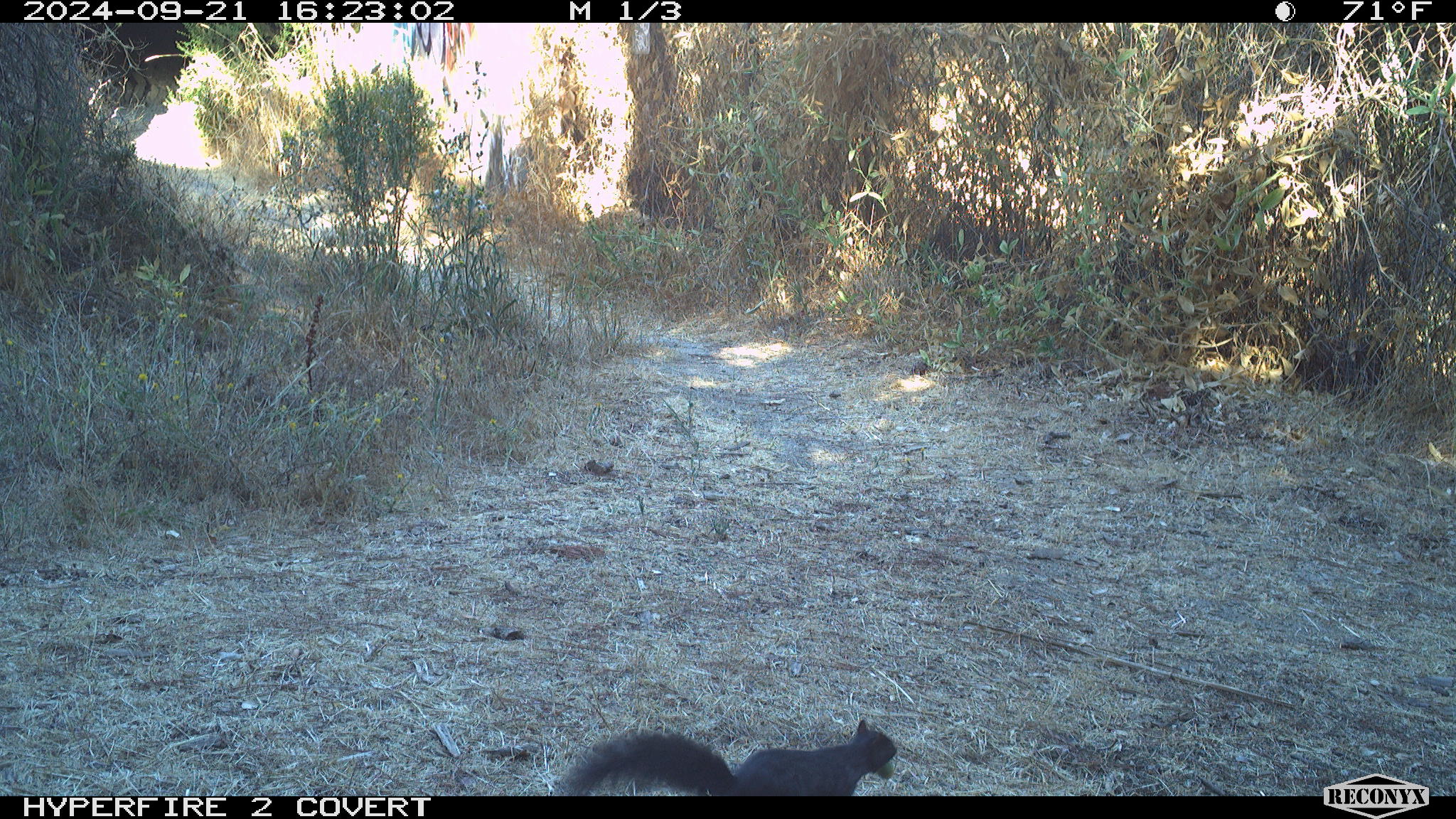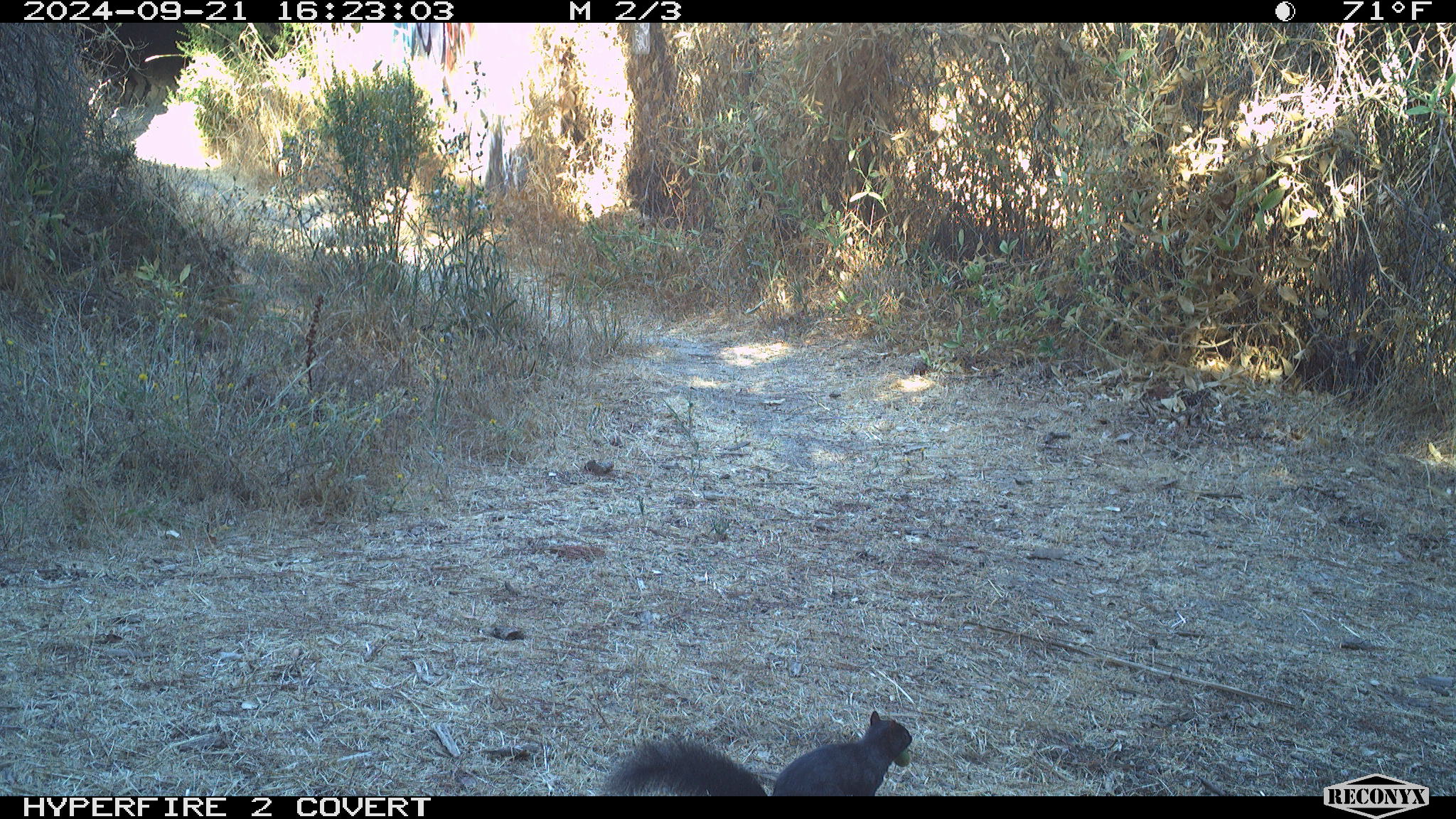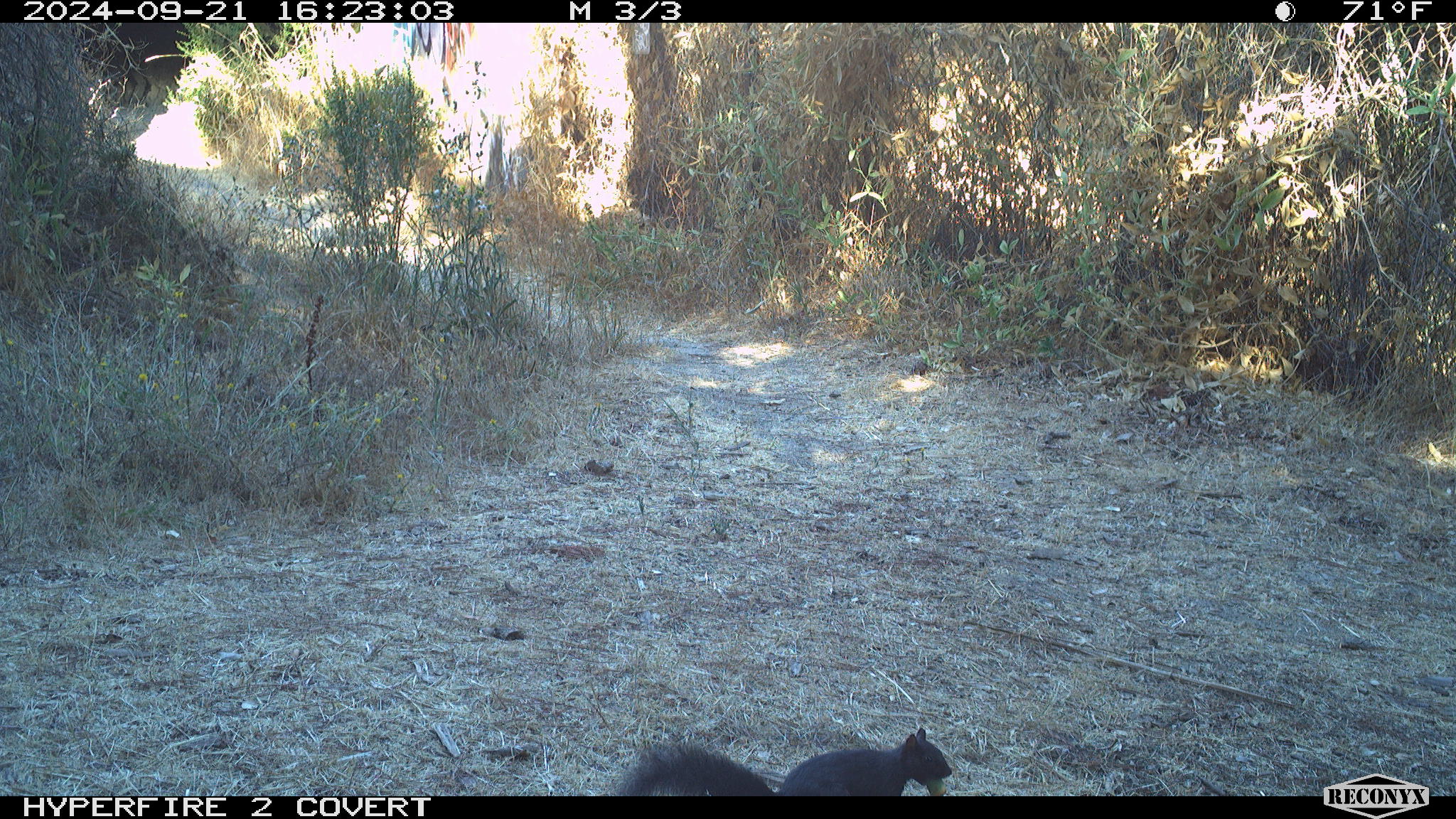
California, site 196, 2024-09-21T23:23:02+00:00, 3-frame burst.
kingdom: Animalia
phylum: Chordata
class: Mammalia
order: Rodentia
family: Sciuridae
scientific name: Sciuridae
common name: squirrel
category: unknown squirrel